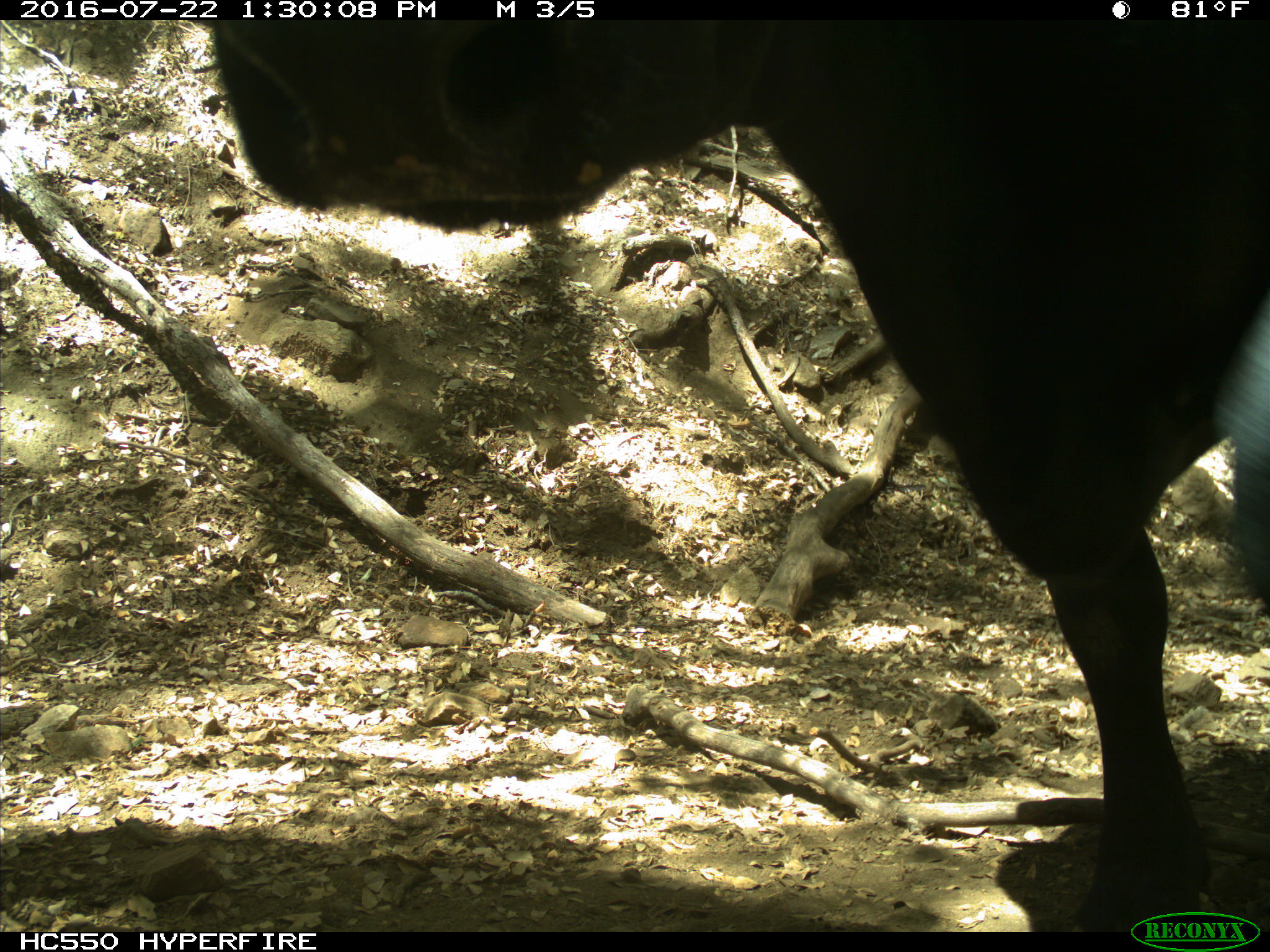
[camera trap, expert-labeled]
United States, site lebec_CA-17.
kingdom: Animalia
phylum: Chordata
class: Mammalia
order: Artiodactyla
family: Bovidae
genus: Bos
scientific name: Bos taurus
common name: domestic cow